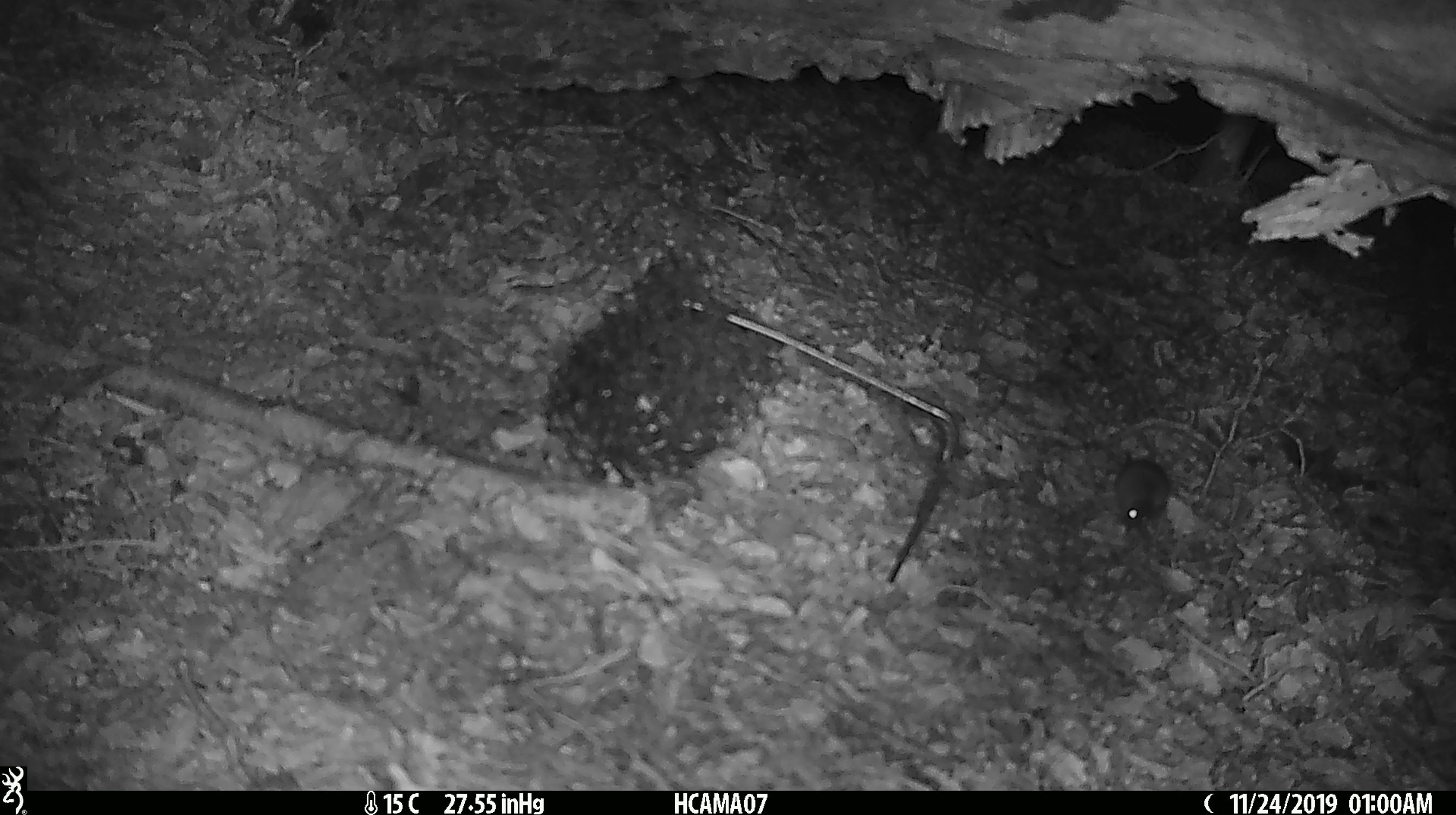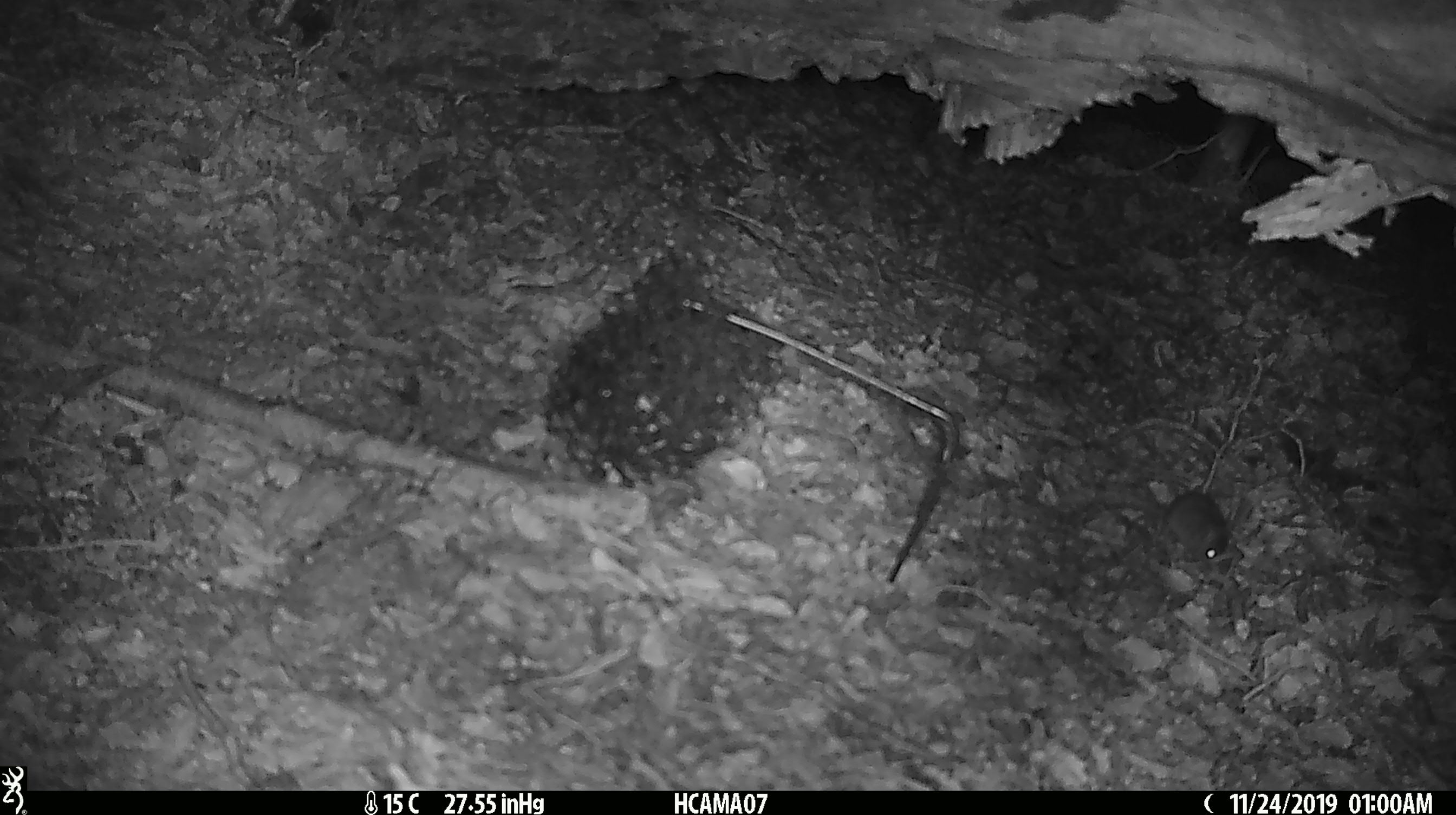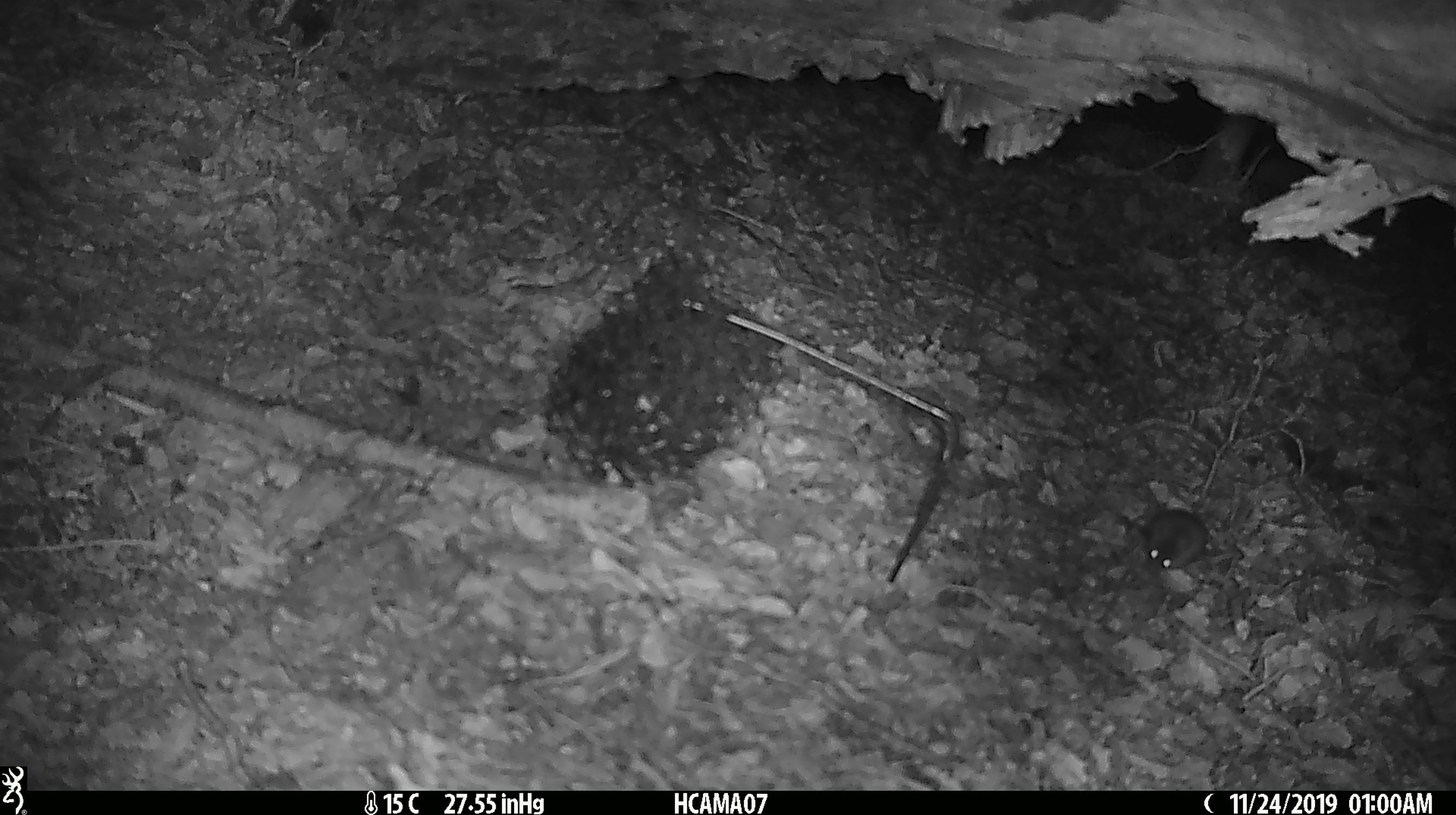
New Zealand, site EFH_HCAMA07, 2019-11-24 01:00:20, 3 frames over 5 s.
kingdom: Animalia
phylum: Chordata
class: Mammalia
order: Rodentia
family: Muridae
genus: Mus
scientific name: Mus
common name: mouse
Mouse (Mus).